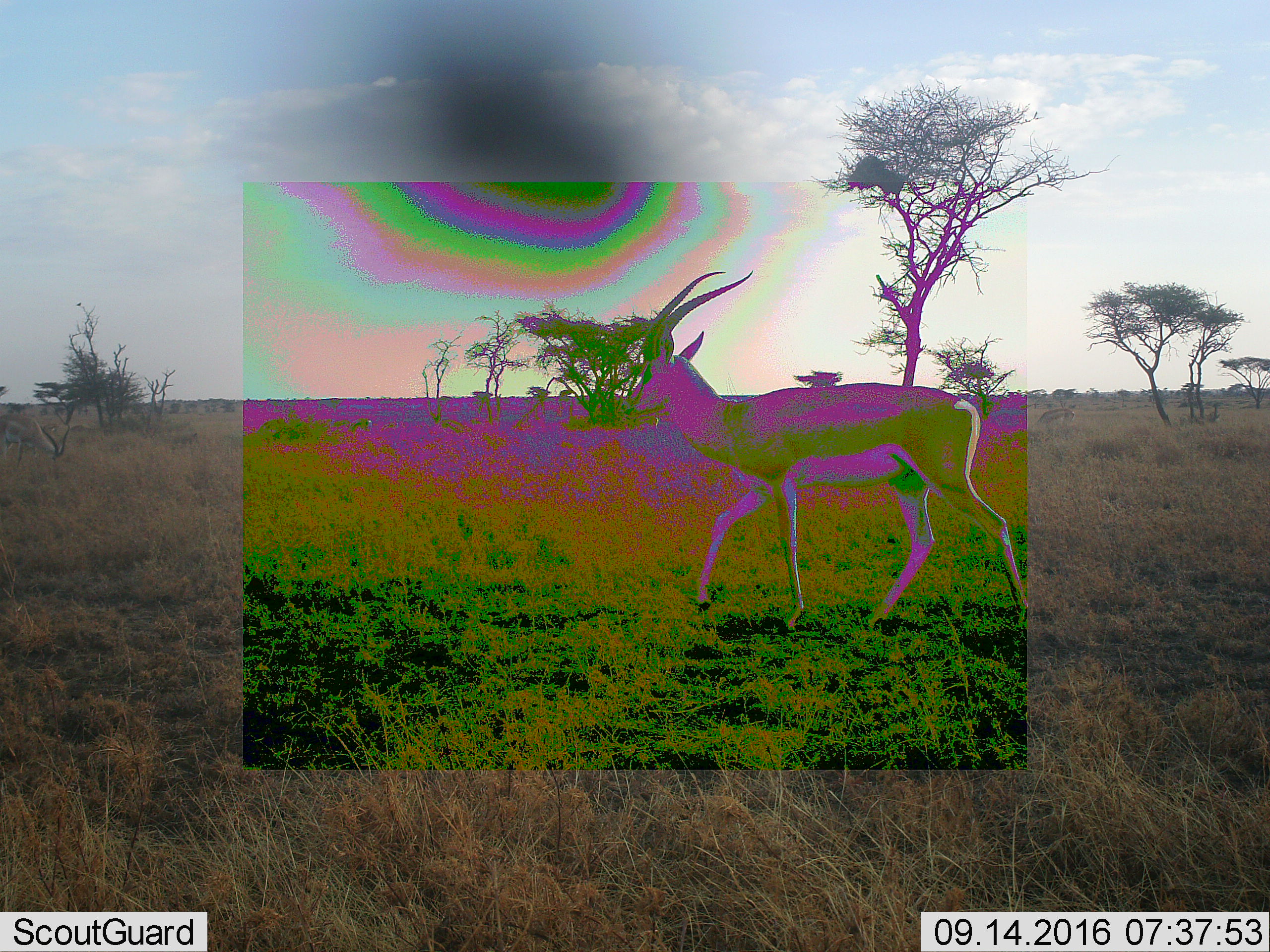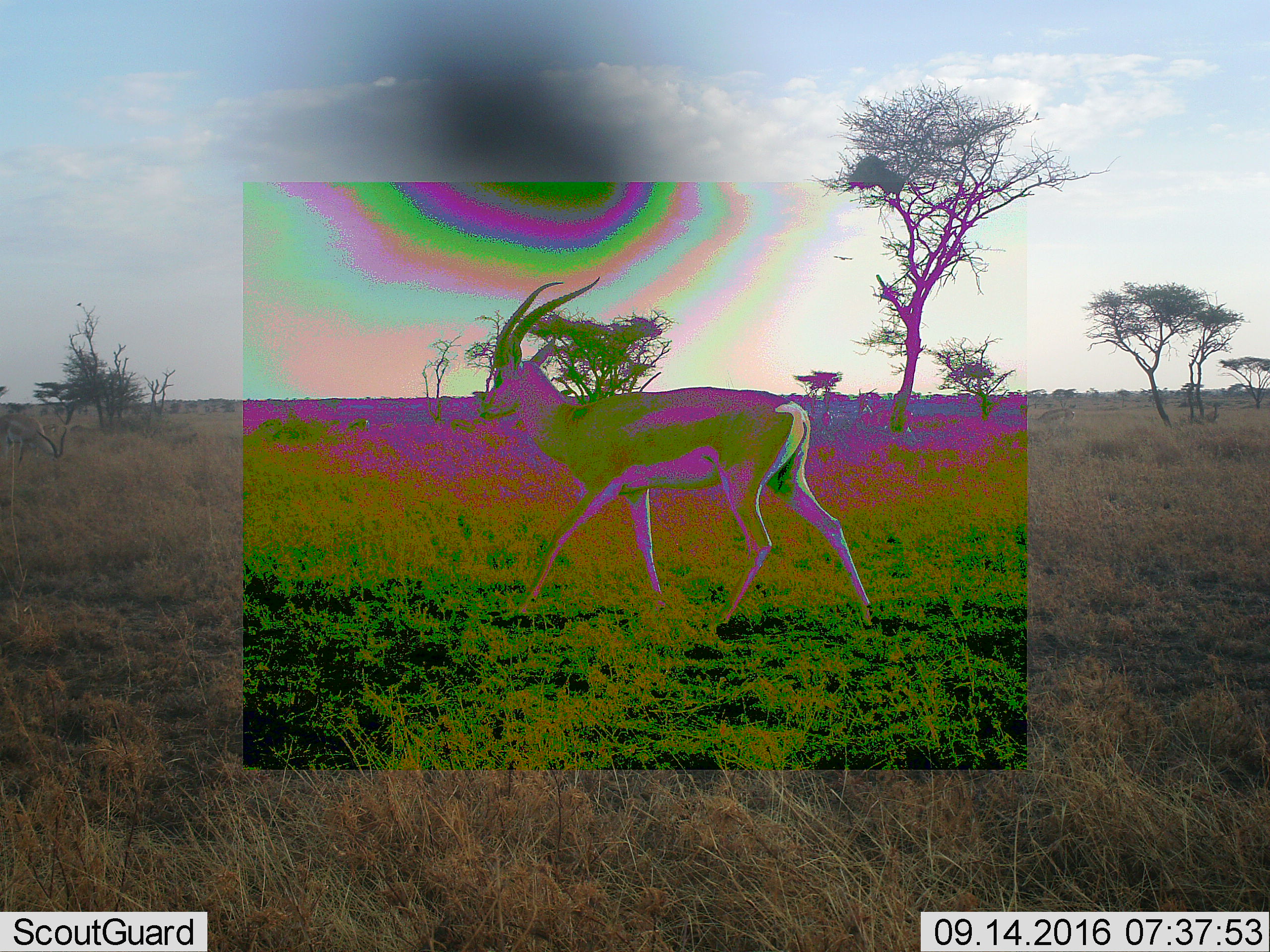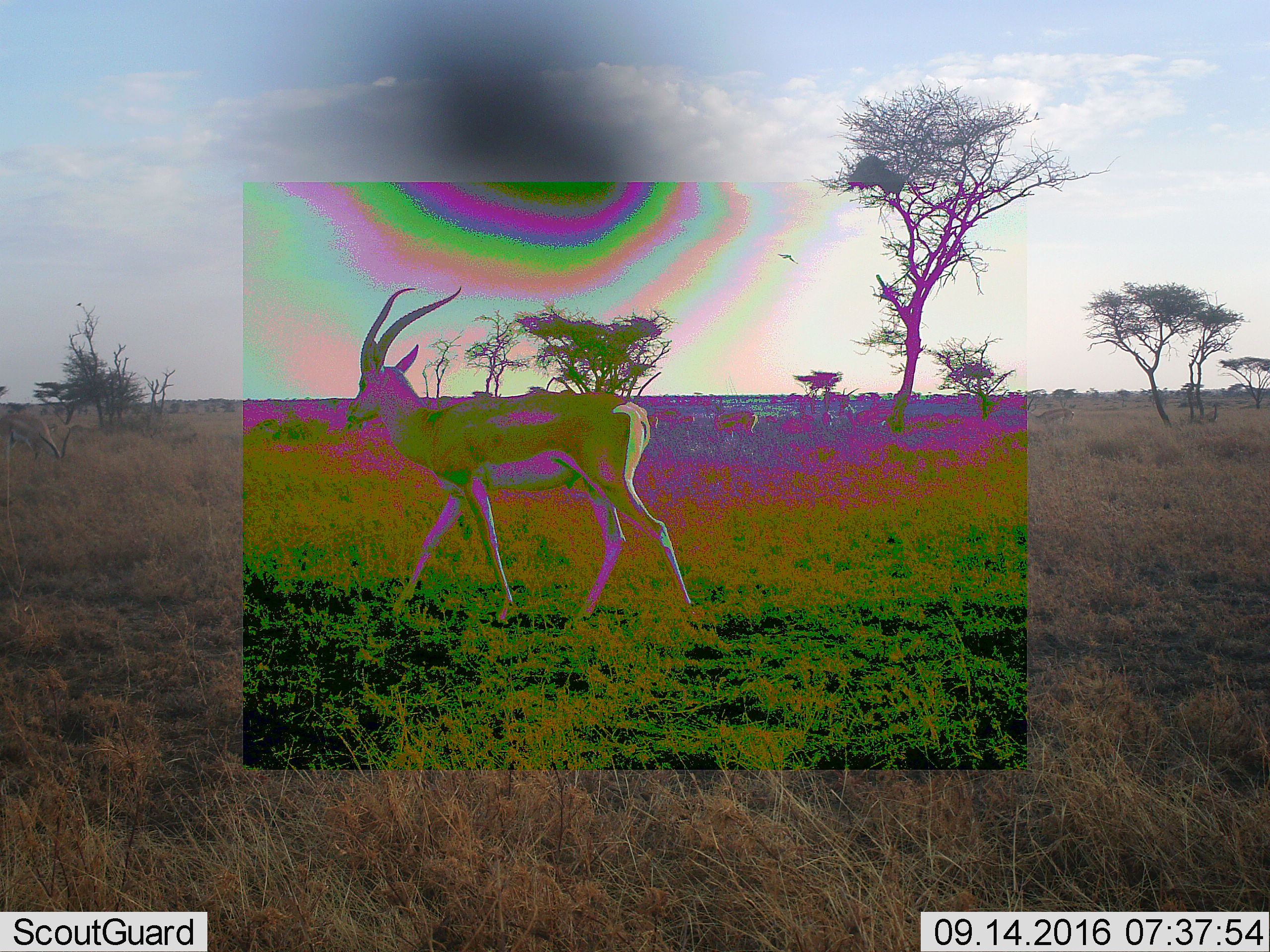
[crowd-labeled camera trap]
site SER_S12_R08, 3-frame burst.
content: unidentified animal